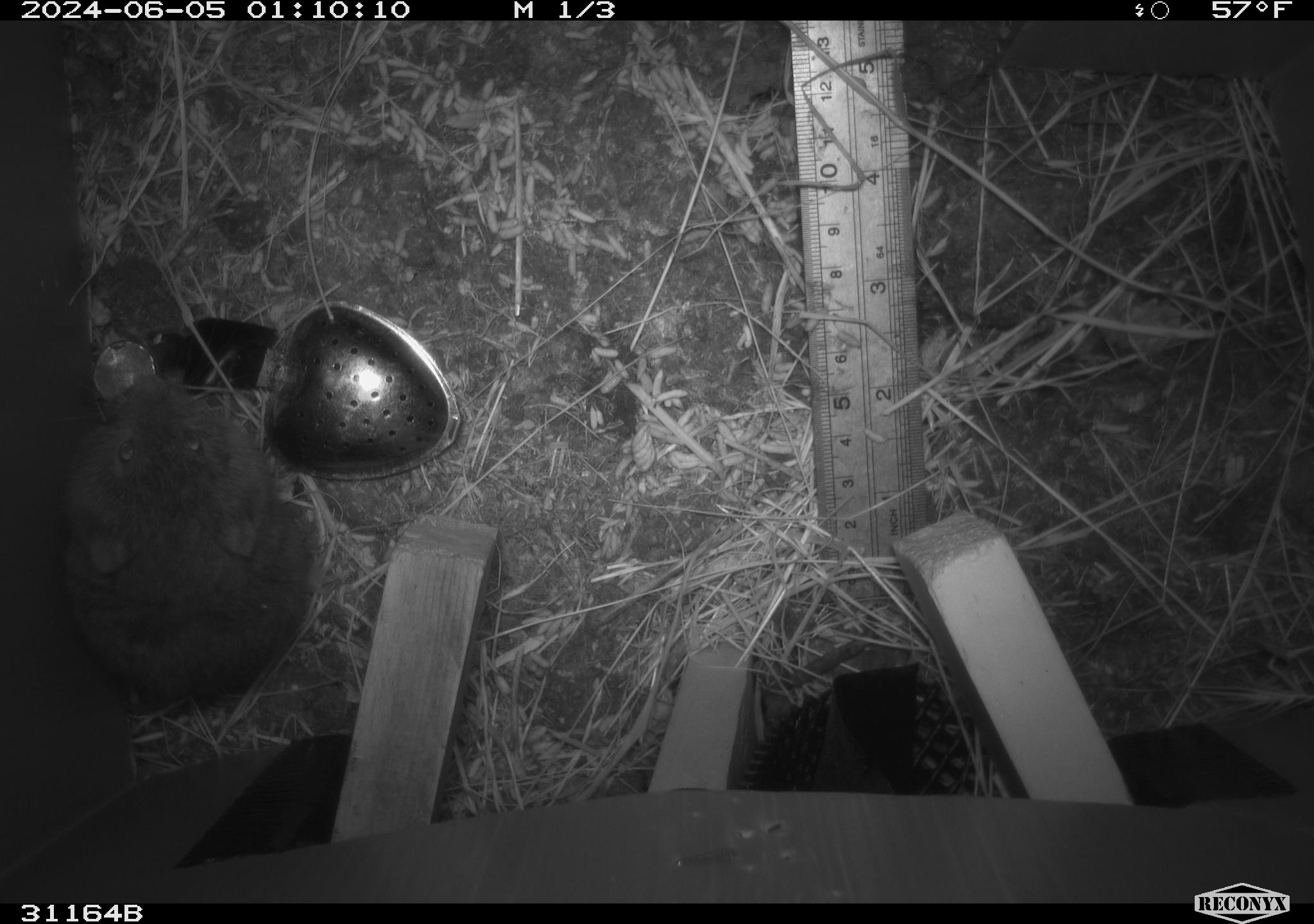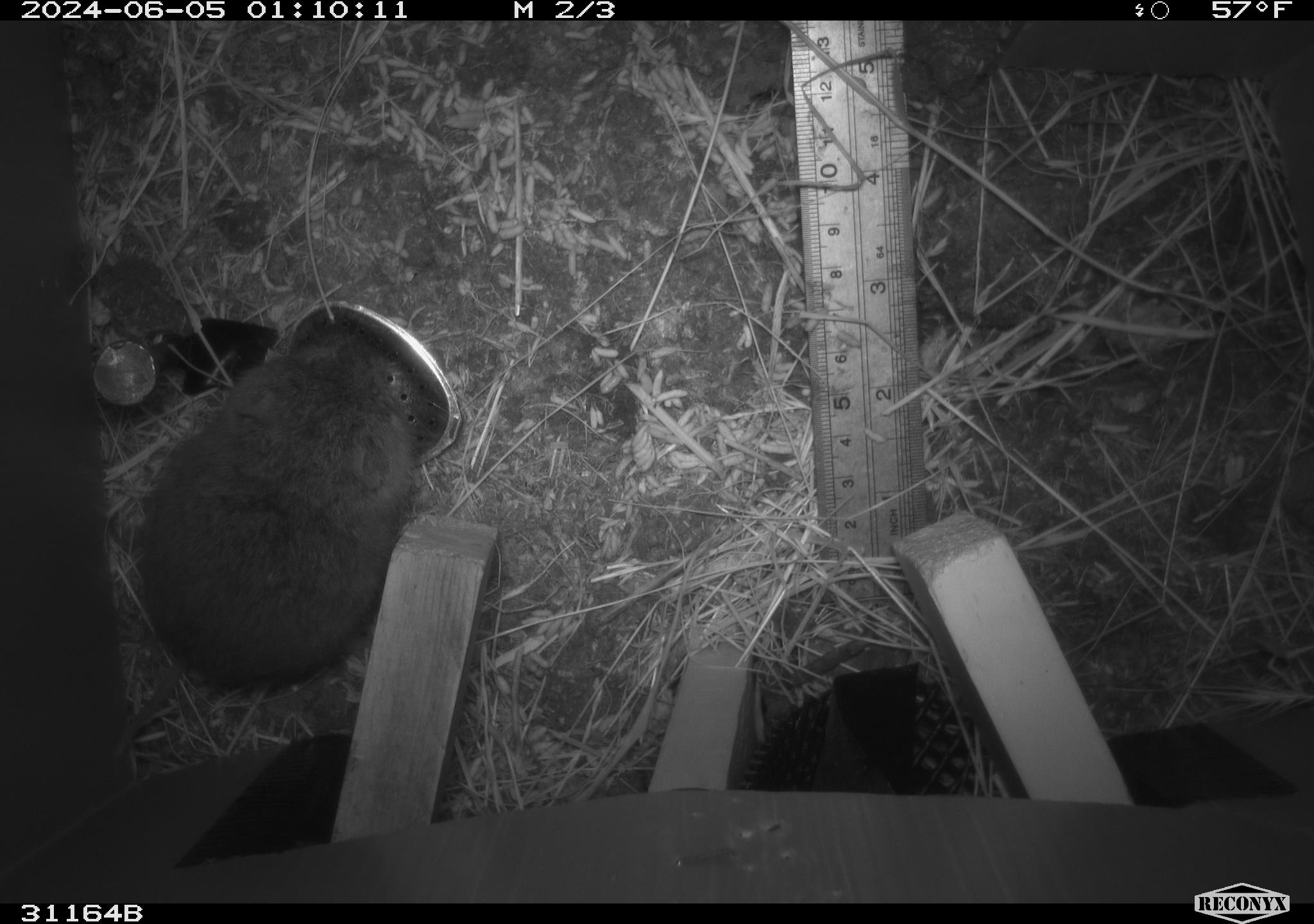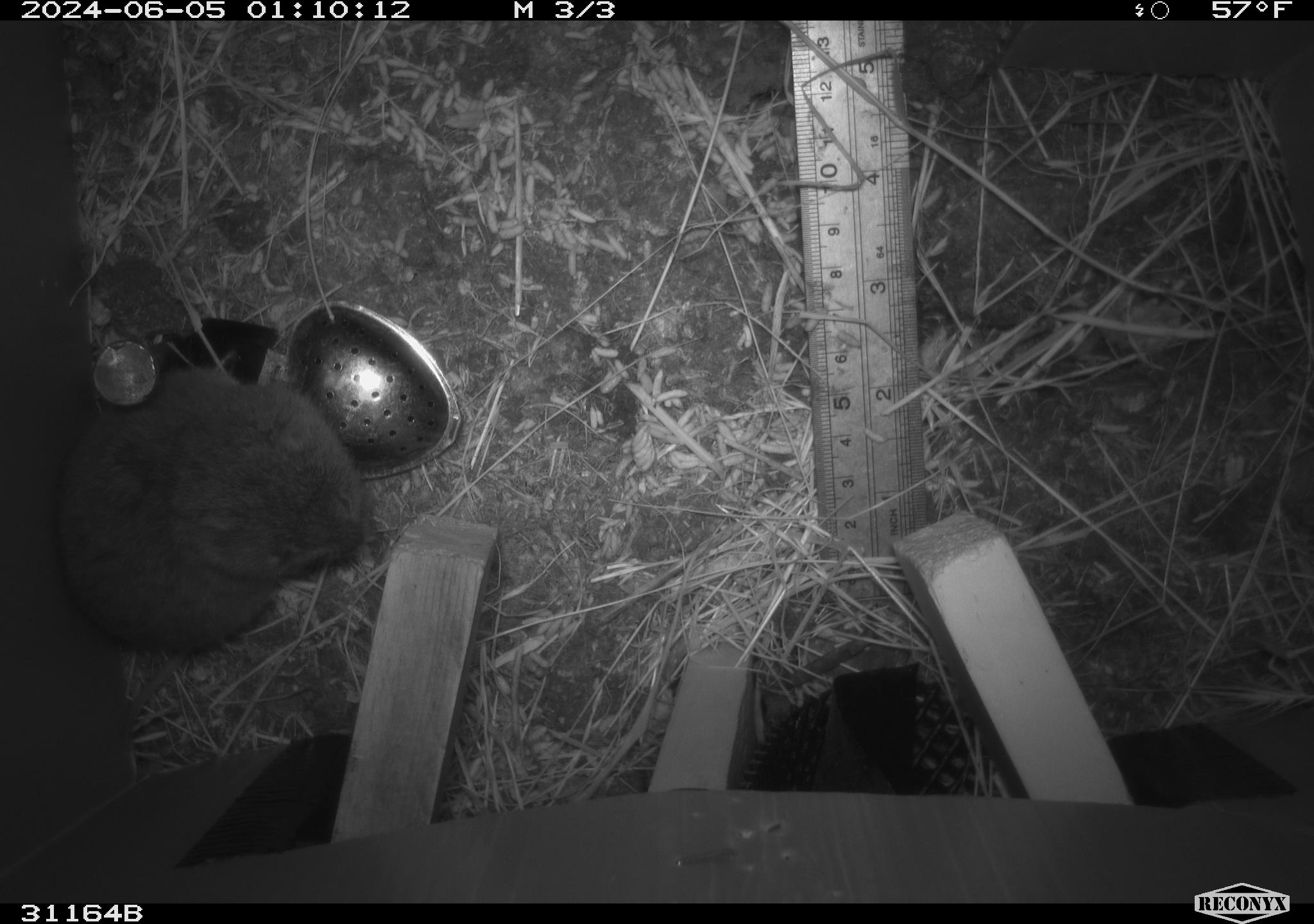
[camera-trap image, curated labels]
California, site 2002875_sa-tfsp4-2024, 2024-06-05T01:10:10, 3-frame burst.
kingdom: Animalia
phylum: Chordata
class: Mammalia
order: Rodentia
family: Cricetidae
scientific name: Arvicolinae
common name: voles, lemmings, and muskrats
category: arvicolinae subfamily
Arvicolinae subfamily (voles, lemmings, and muskrats) (Arvicolinae).